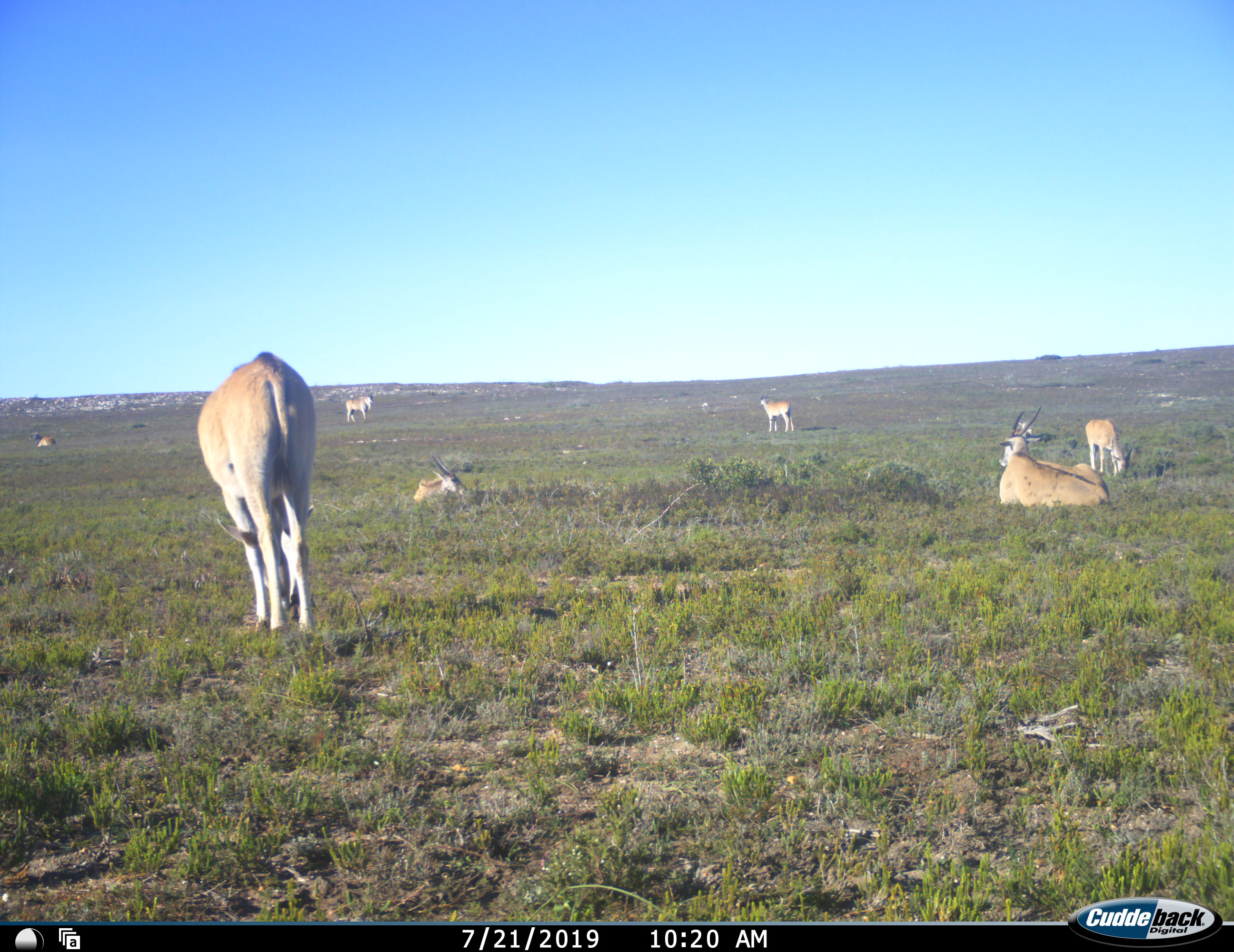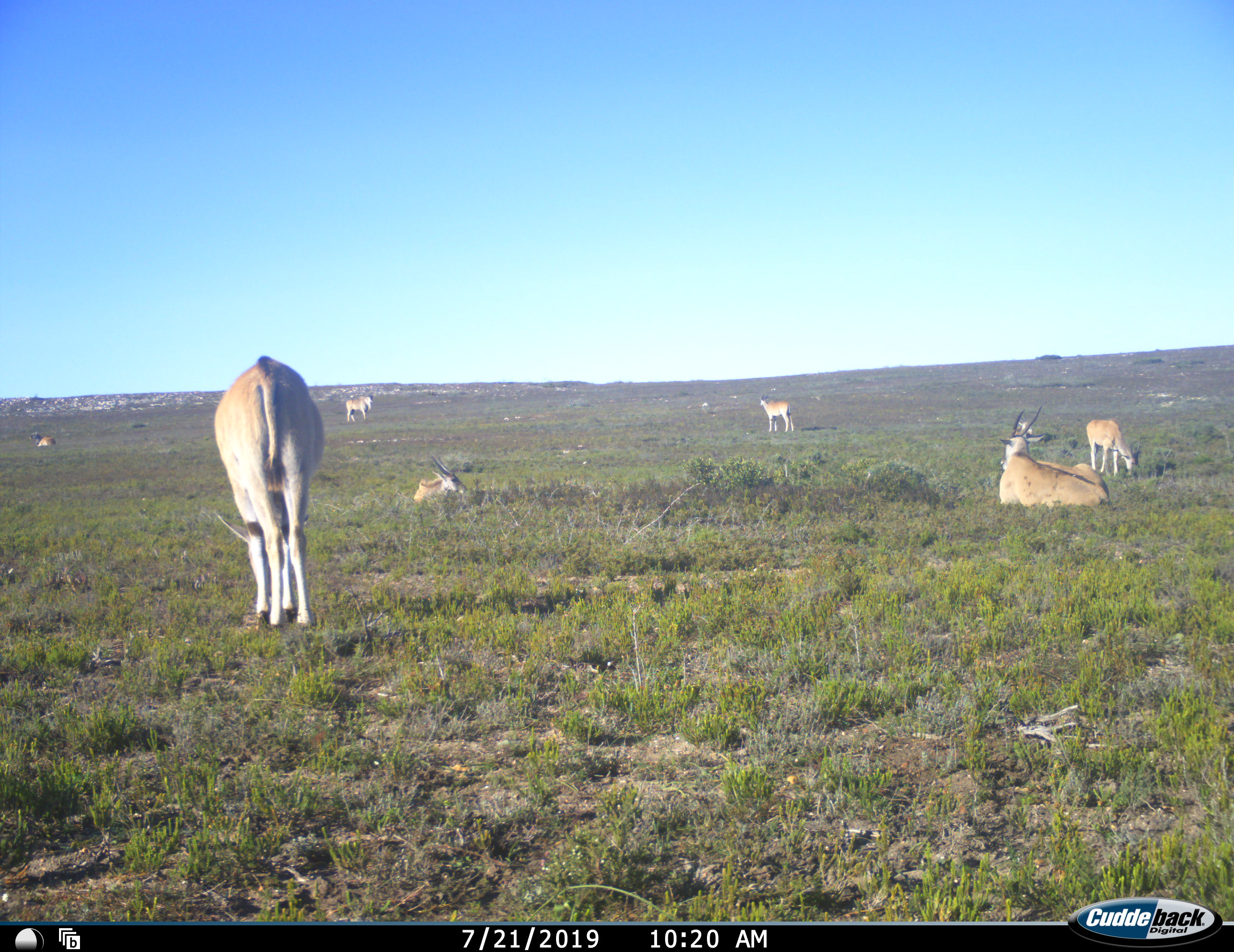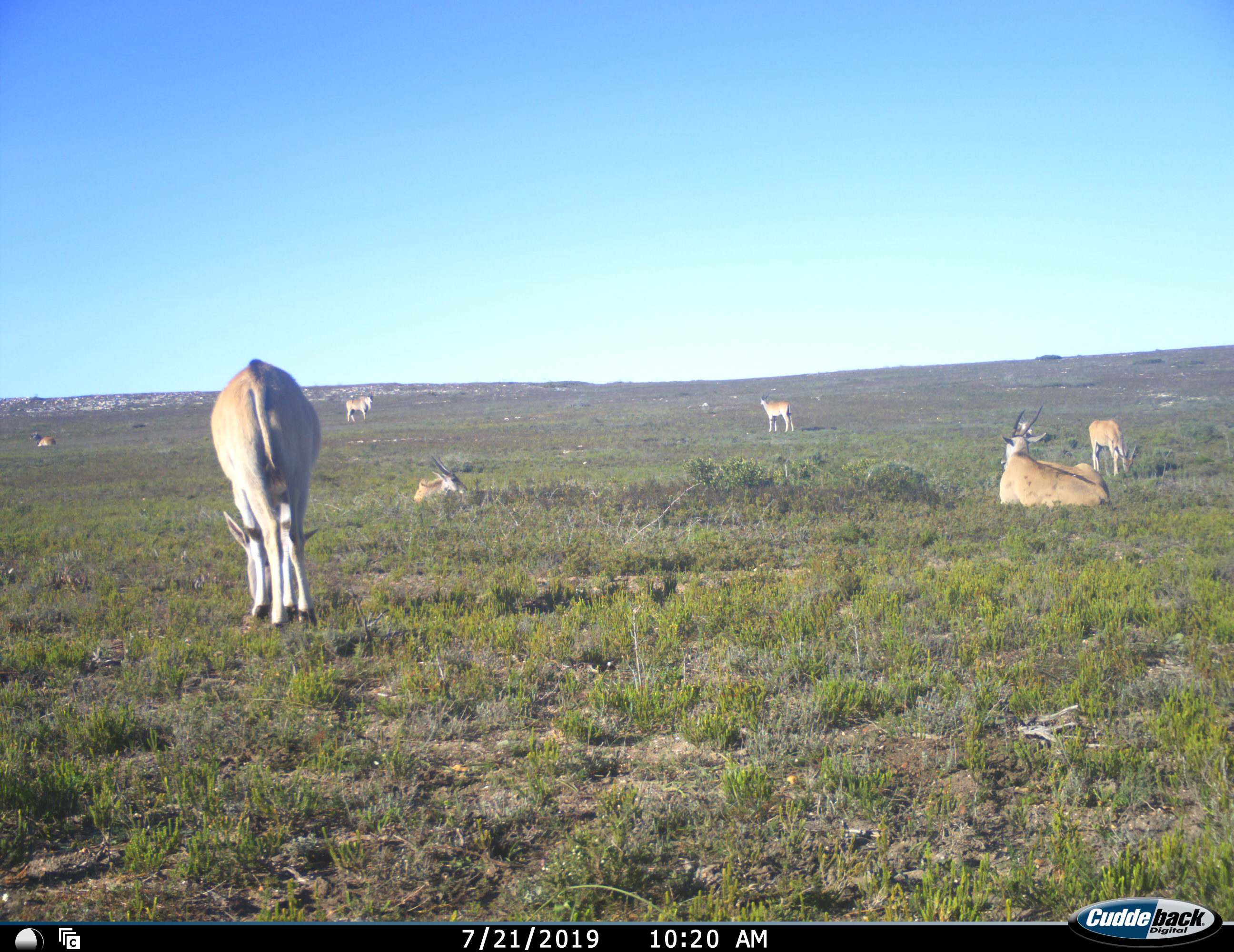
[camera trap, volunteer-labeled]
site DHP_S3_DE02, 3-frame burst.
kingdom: Animalia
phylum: Chordata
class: Mammalia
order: Artiodactyla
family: Bovidae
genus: Tragelaphus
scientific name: Tragelaphus oryx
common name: eland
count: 7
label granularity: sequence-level